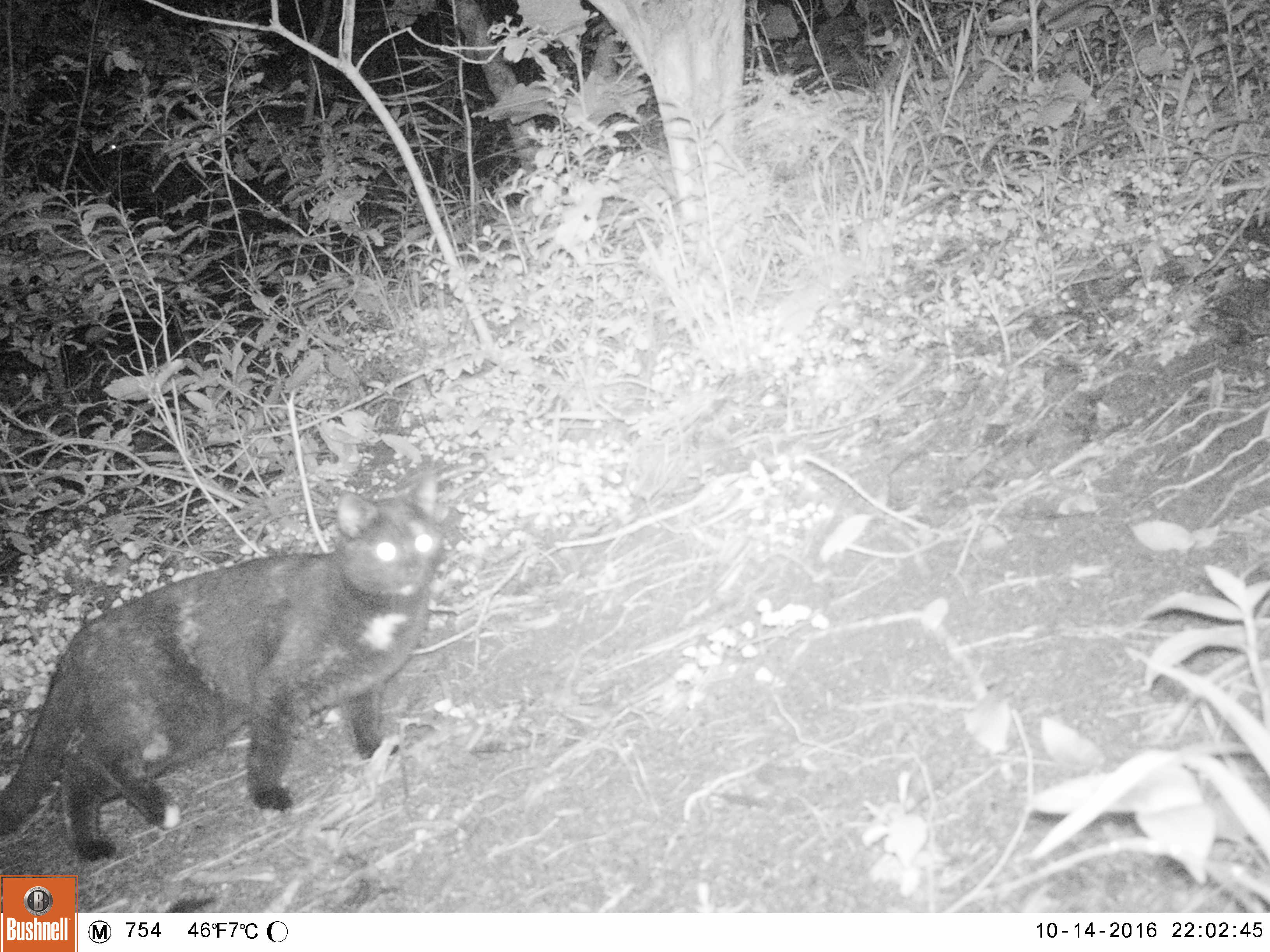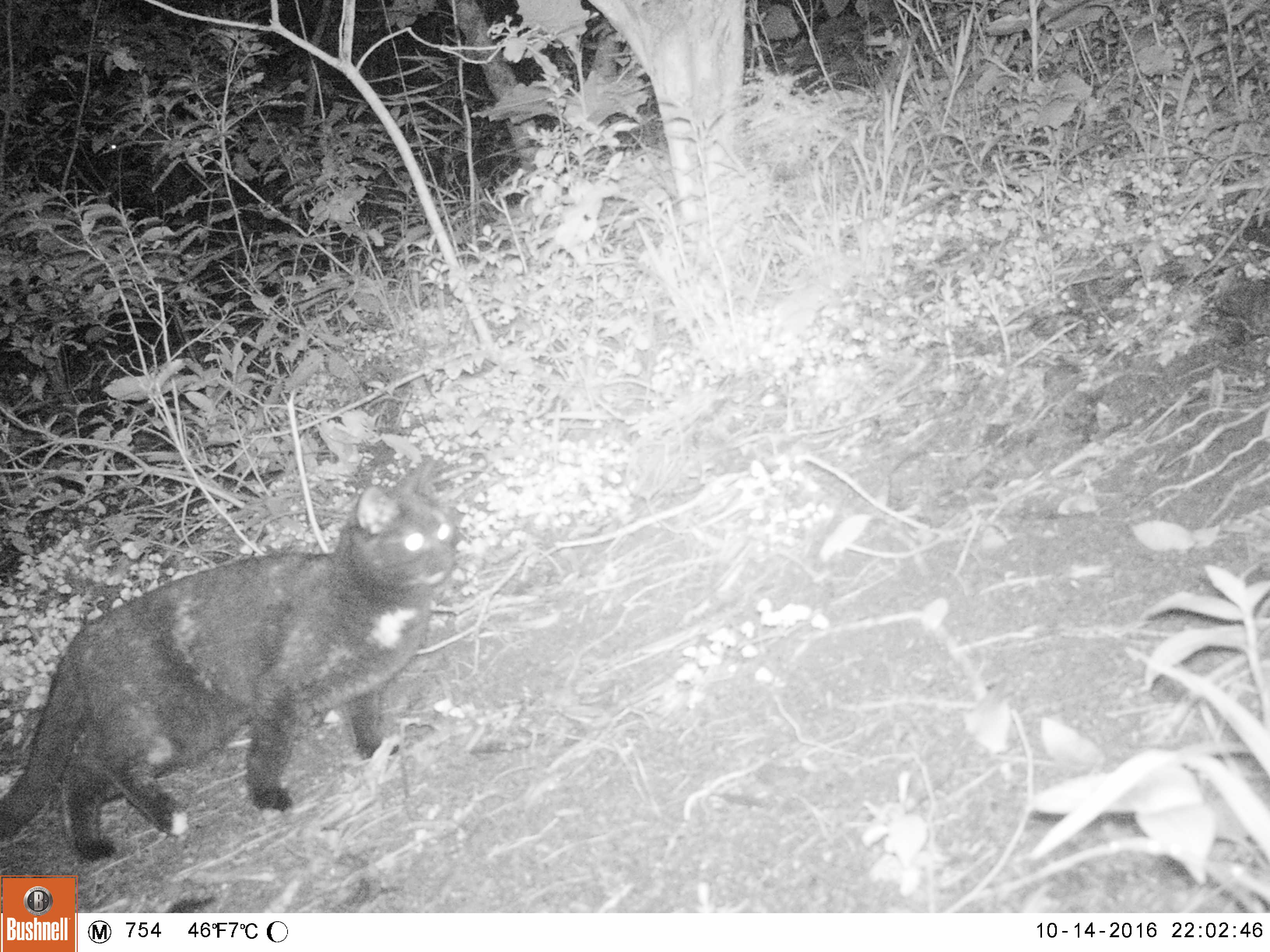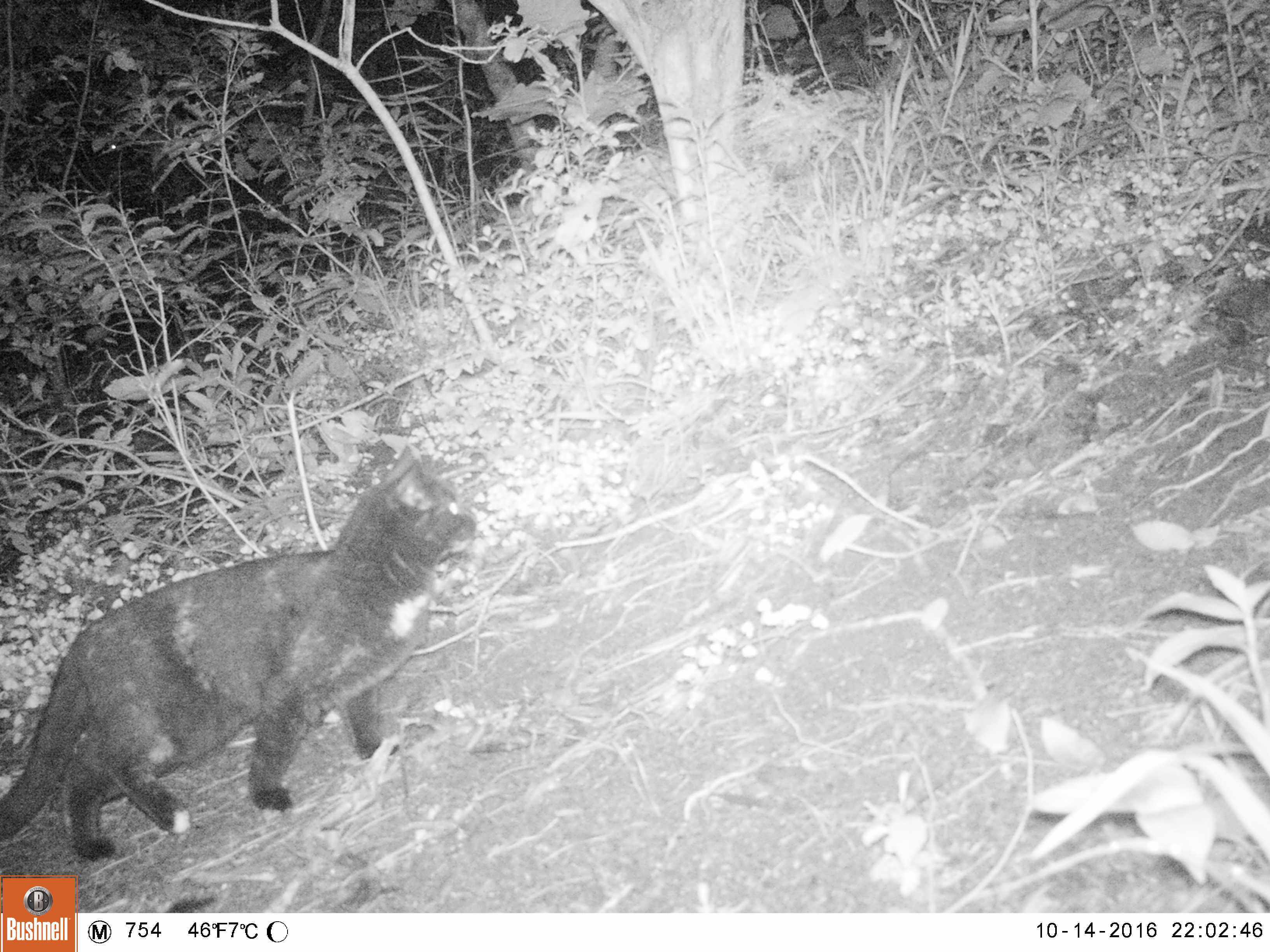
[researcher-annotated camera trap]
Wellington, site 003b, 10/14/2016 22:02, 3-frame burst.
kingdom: Animalia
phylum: Chordata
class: Mammalia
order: Carnivora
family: Felidae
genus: Felis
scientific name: Felis catus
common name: cat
Cat (Felis catus).